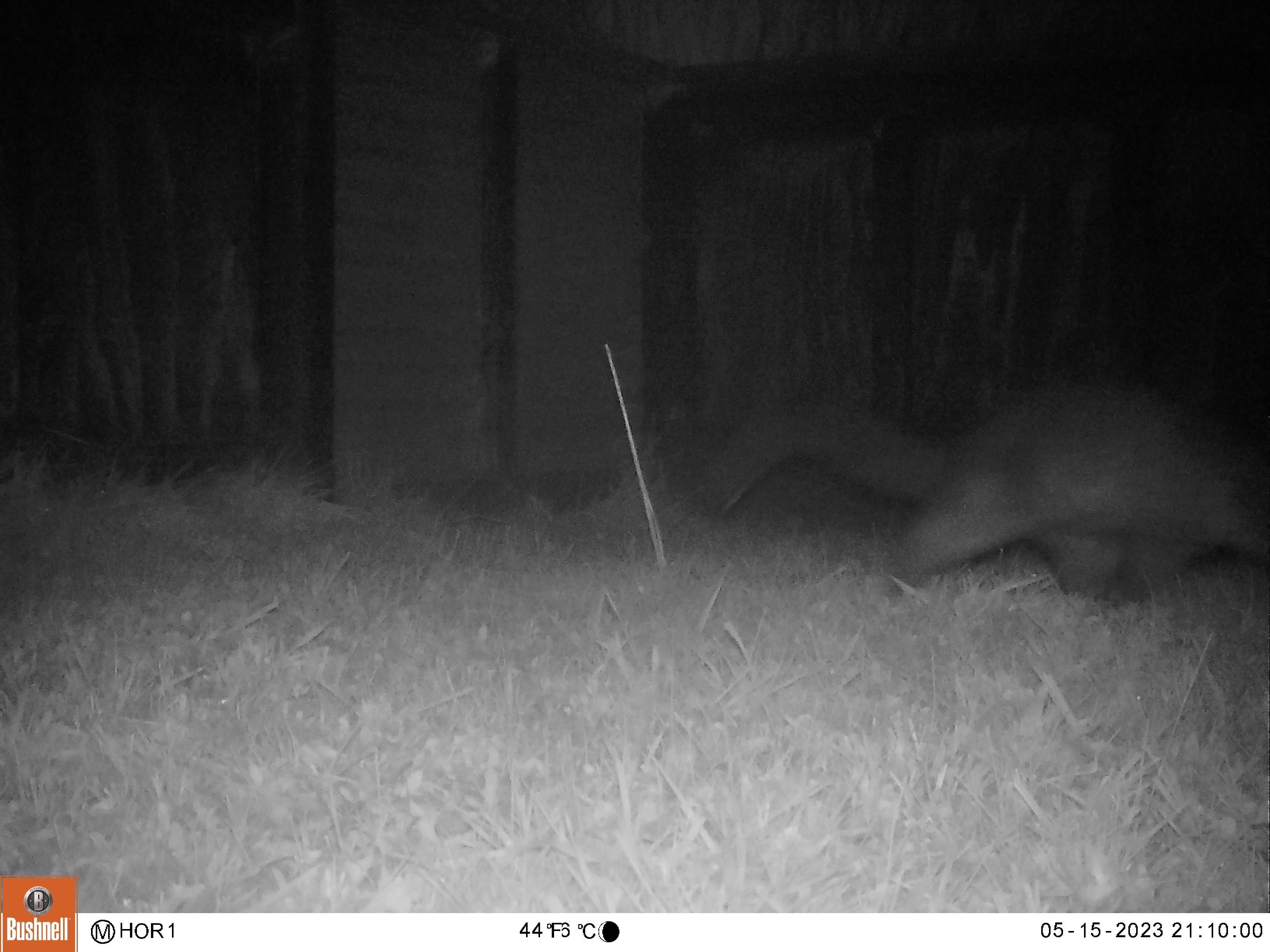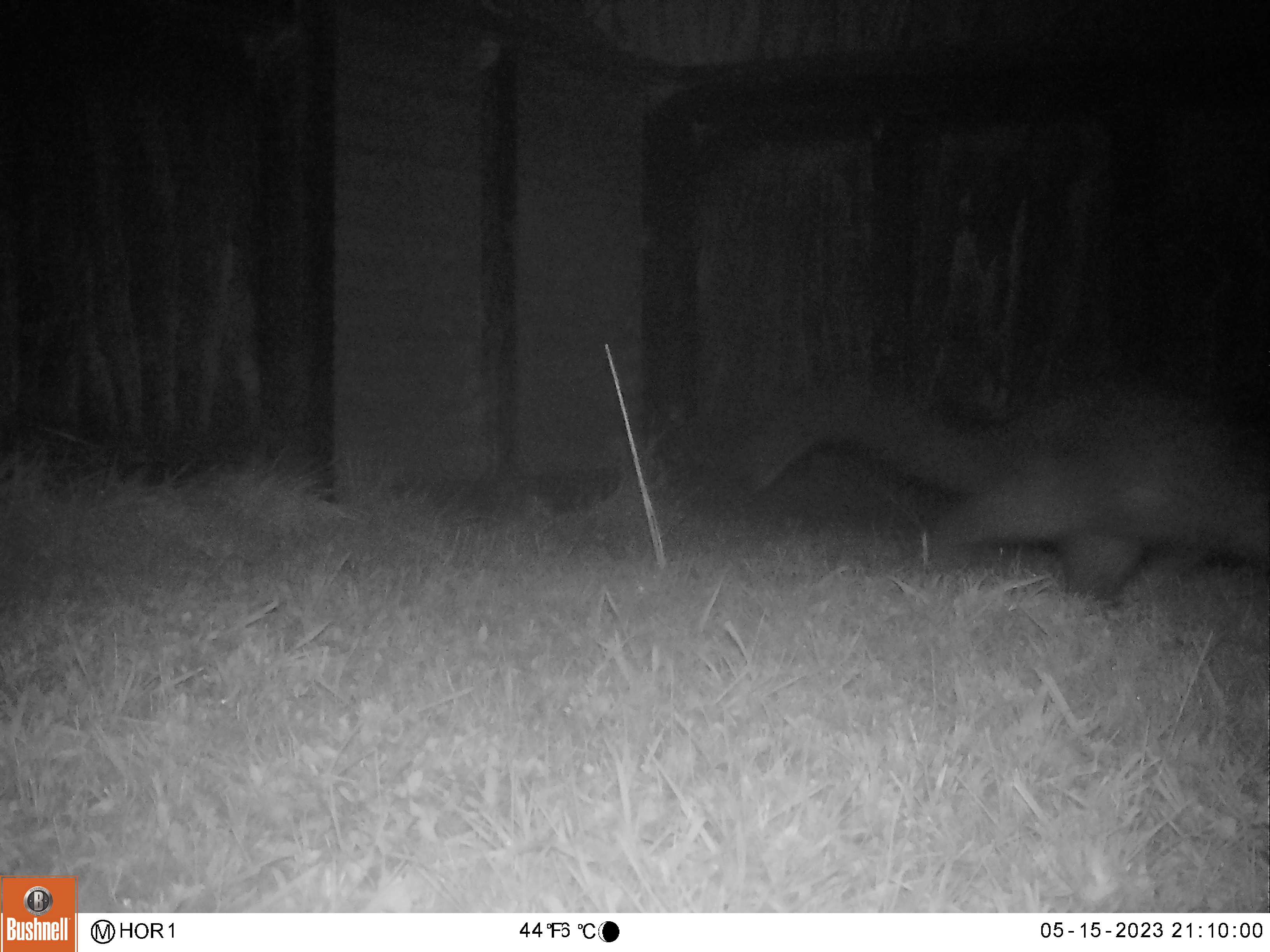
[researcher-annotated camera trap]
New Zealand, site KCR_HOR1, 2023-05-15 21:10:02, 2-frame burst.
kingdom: Animalia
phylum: Chordata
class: Mammalia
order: Diprotodontia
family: Phalangeridae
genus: Trichosurus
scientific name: Trichosurus vulpecula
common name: common brushtail possum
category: possum